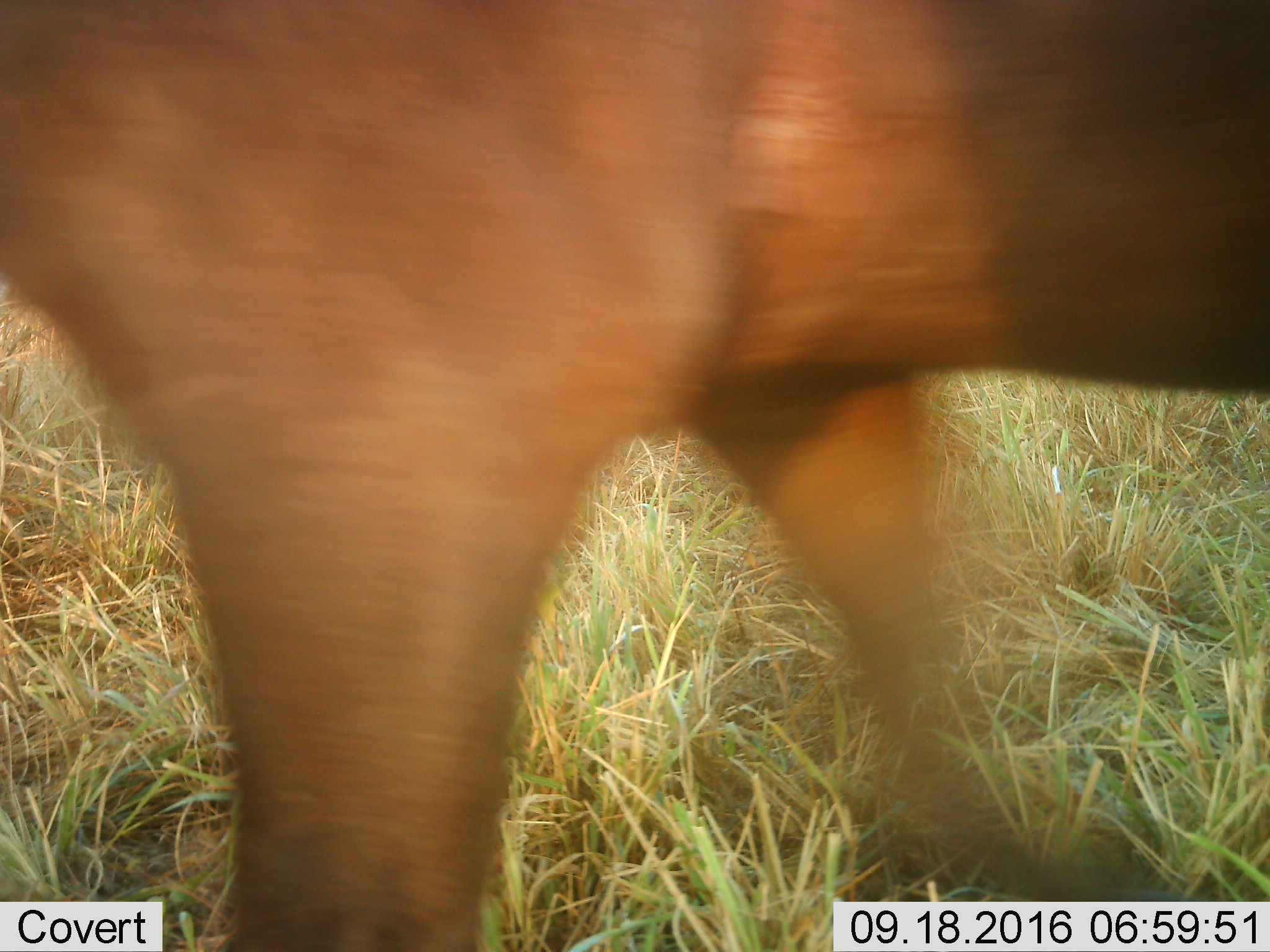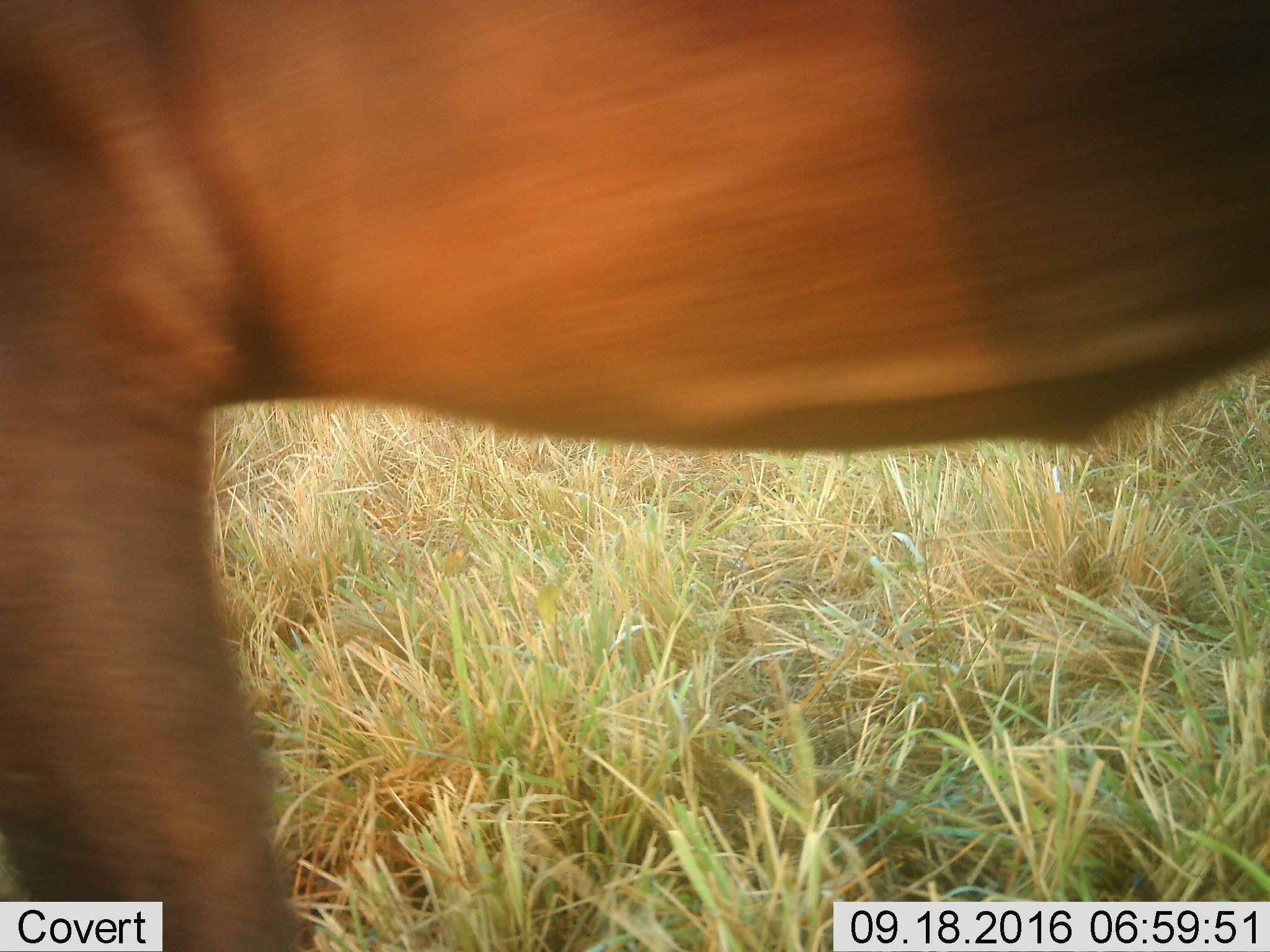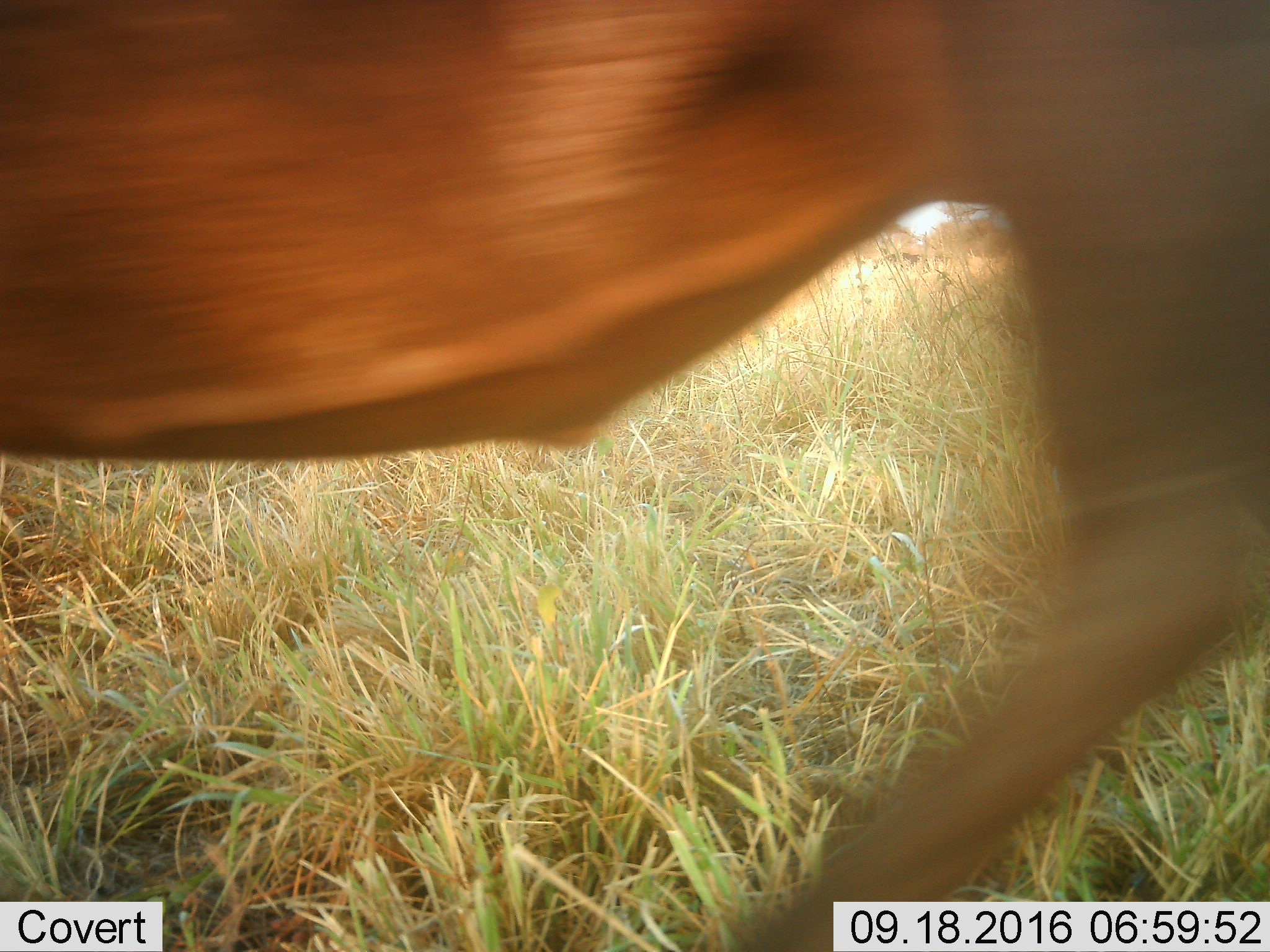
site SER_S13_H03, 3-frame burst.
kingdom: Animalia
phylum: Chordata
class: Mammalia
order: Artiodactyla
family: Bovidae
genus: Syncerus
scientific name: Syncerus caffer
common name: african buffalo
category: buffalo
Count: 1.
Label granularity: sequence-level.